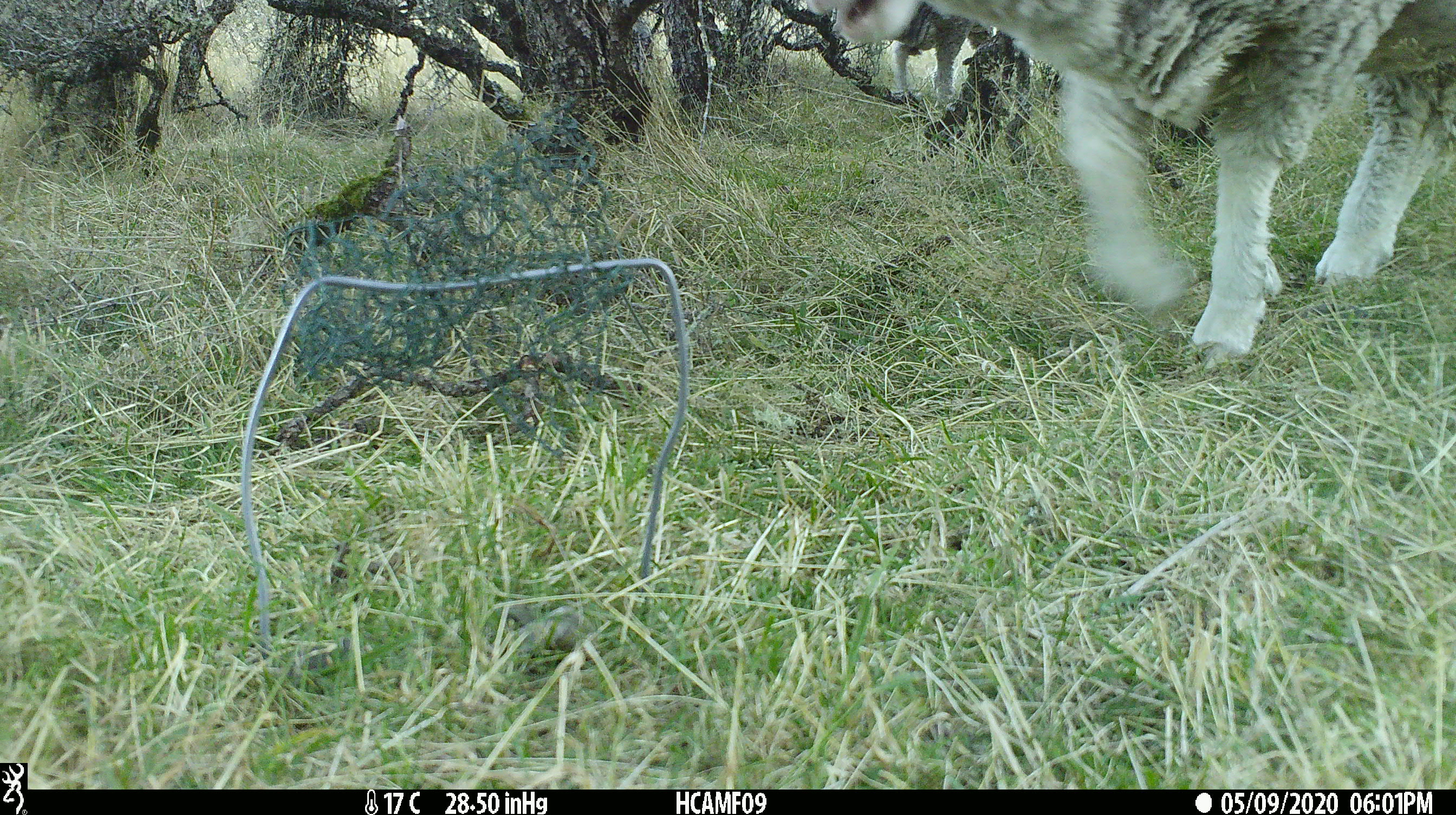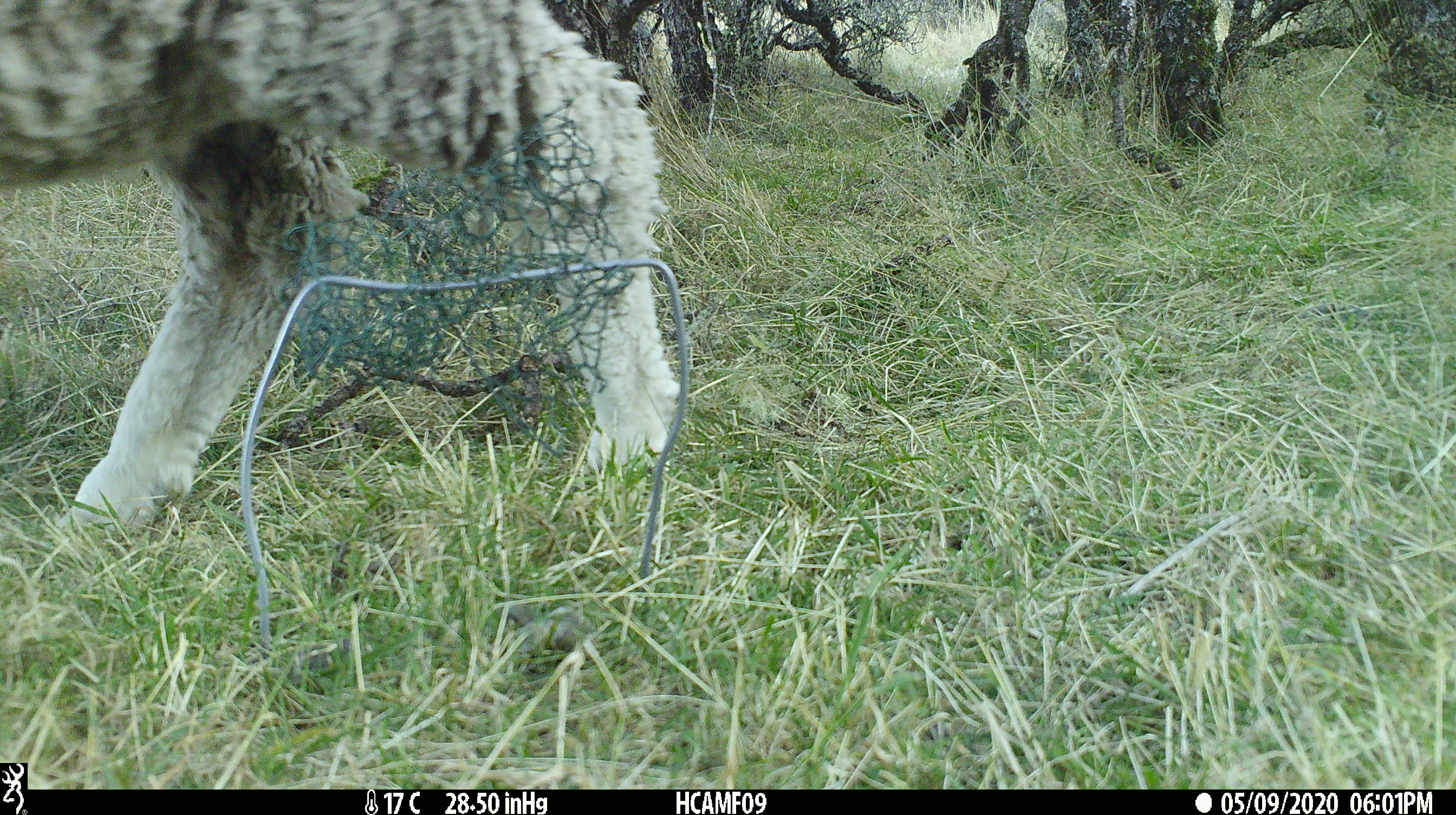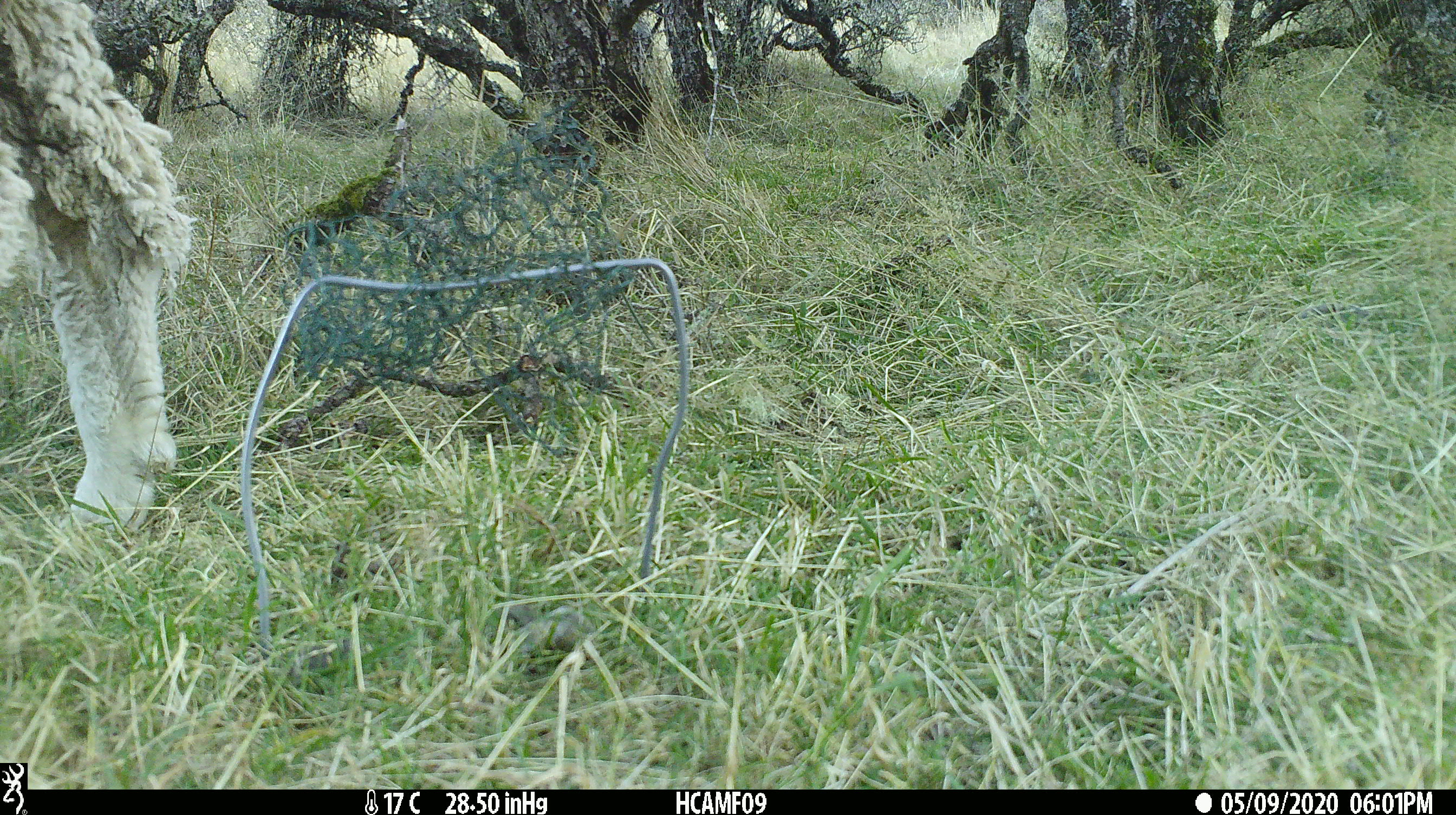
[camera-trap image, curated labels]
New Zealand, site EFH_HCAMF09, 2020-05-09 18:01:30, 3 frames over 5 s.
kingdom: Animalia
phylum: Chordata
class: Mammalia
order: Artiodactyla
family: Bovidae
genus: Ovis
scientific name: Ovis aries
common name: domestic sheep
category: sheep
Sheep (domestic sheep) (Ovis aries).